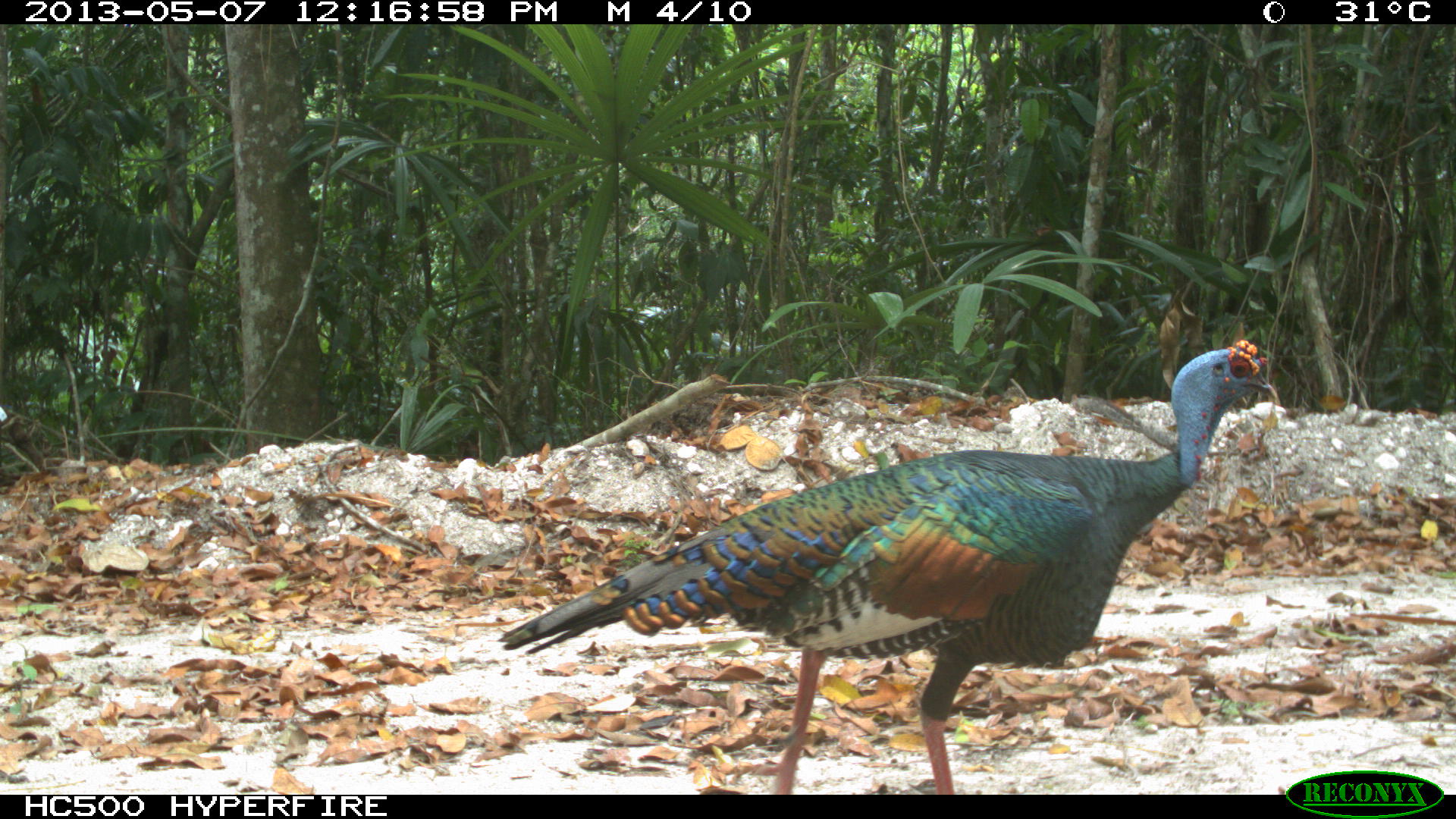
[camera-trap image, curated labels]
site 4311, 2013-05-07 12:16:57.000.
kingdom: Animalia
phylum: Chordata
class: Aves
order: Galliformes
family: Phasianidae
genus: Meleagris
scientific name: Meleagris ocellata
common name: ocellated turkey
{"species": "Meleagris ocellata (ocellated turkey)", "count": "1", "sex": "male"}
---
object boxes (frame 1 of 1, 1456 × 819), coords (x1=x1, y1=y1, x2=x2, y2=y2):
meleagris ocellata: (x1=495, y1=336, x2=1280, y2=794)